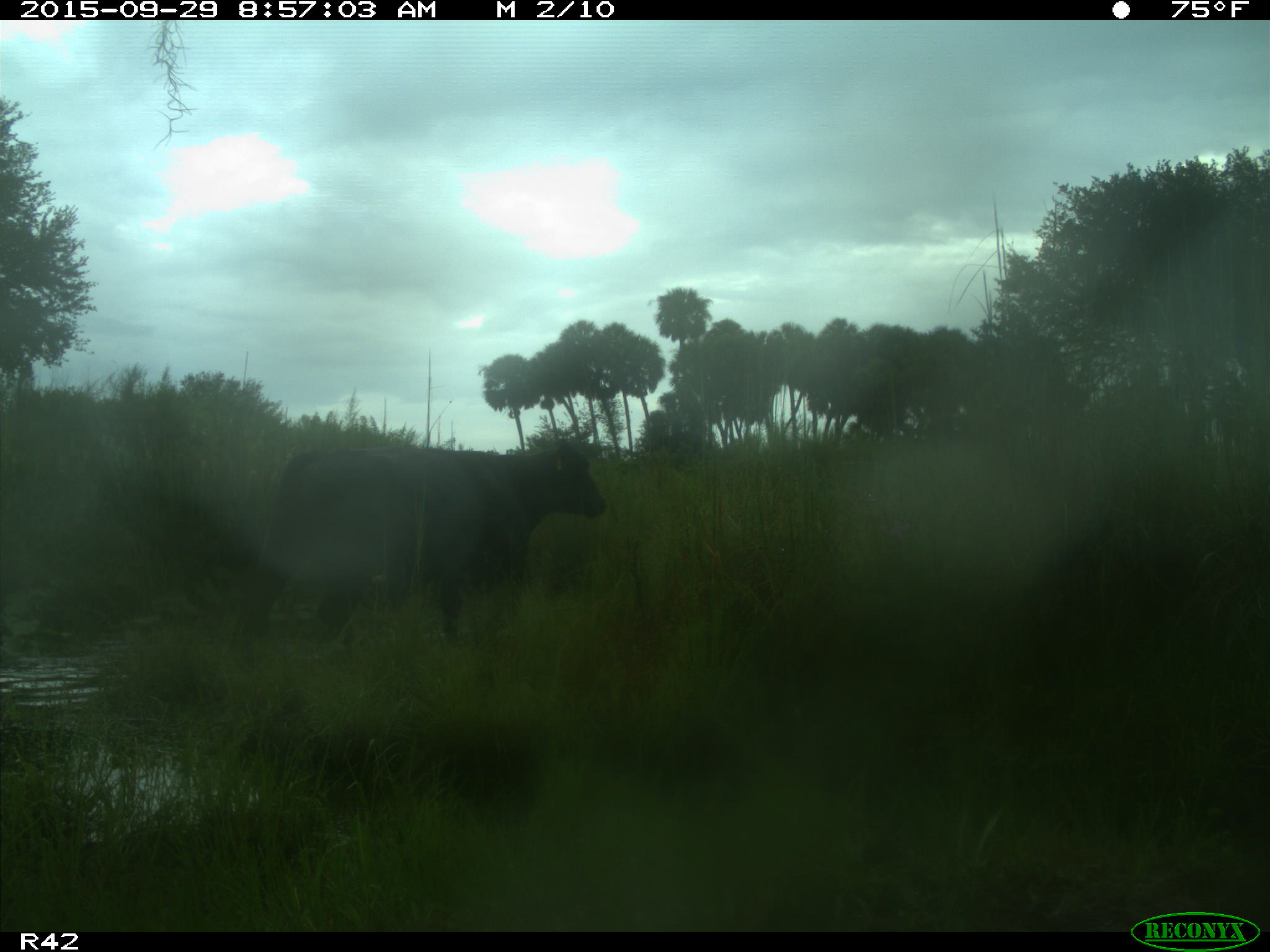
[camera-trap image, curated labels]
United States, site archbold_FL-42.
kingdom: Animalia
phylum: Chordata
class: Mammalia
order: Artiodactyla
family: Bovidae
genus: Bos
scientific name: Bos taurus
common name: domestic cow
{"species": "Bos taurus (domestic cow)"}